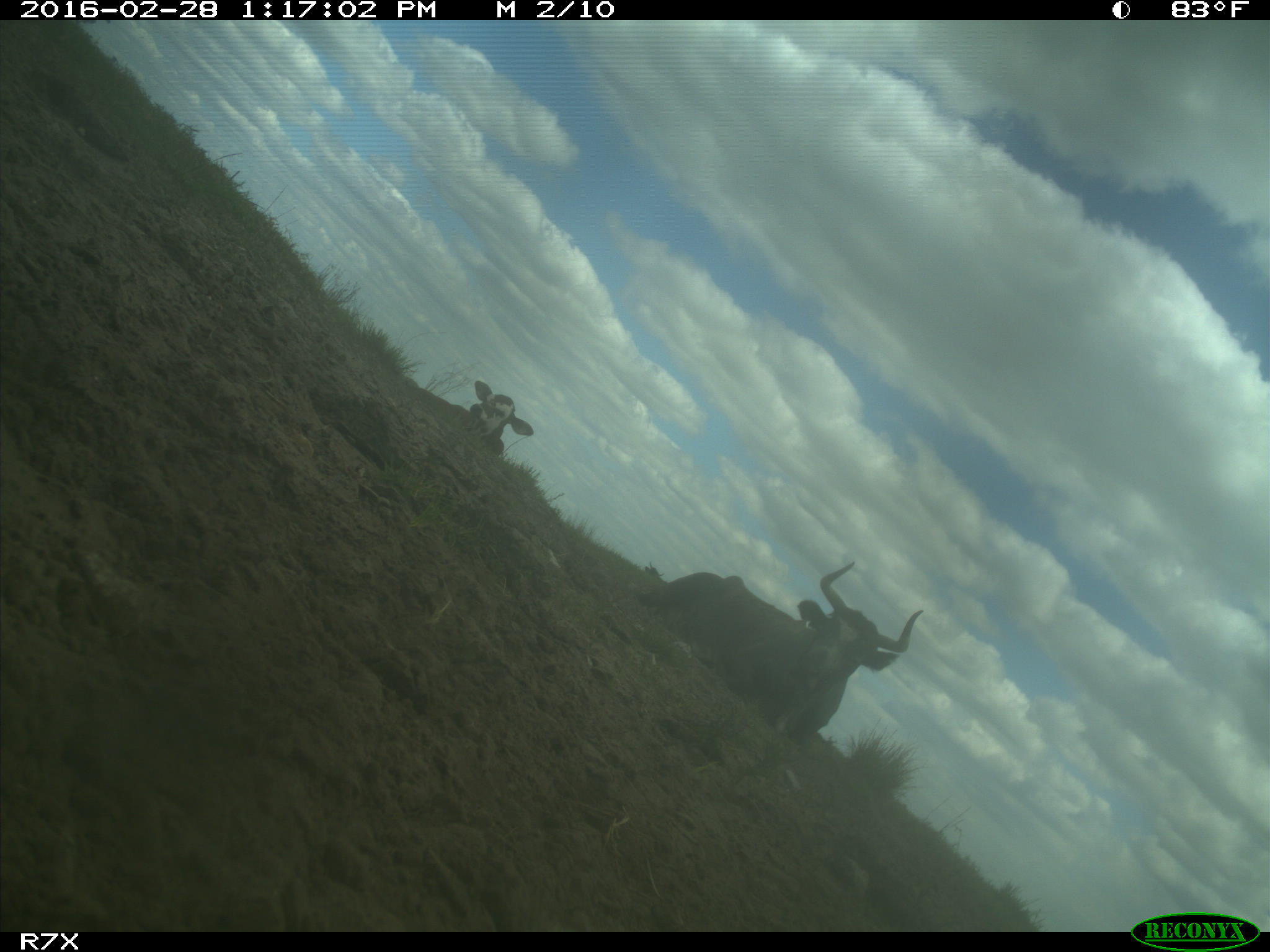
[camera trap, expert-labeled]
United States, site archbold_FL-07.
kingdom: Animalia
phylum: Chordata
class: Mammalia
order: Artiodactyla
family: Bovidae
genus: Bos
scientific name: Bos taurus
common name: domestic cow